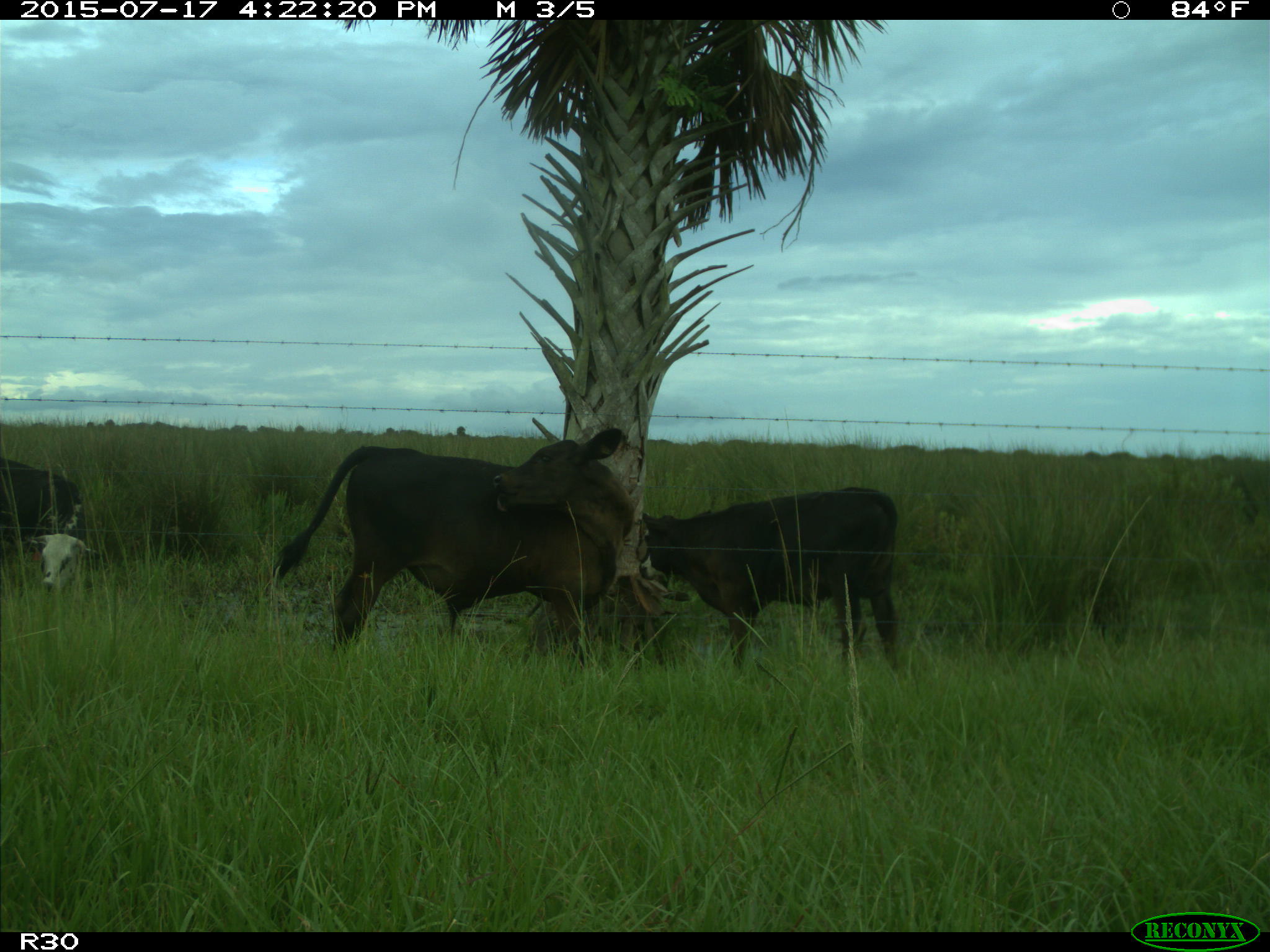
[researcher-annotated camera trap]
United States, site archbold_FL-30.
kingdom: Animalia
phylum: Chordata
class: Mammalia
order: Artiodactyla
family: Bovidae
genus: Bos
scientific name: Bos taurus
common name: domestic cow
Bos taurus (domestic cow).